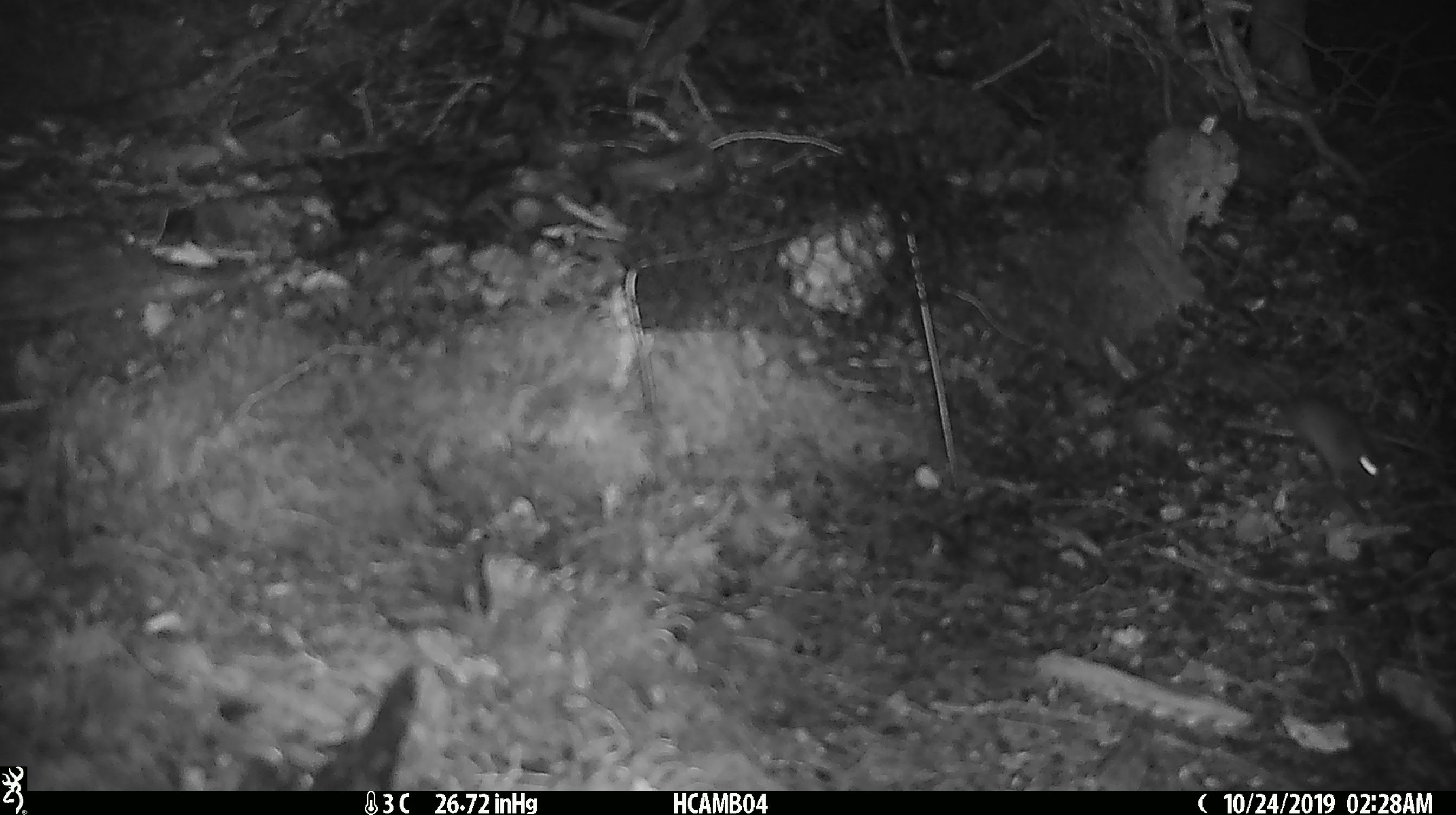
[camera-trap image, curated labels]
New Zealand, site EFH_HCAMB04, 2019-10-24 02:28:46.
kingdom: Animalia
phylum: Chordata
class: Mammalia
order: Rodentia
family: Muridae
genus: Mus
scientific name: Mus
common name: mouse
Mouse (Mus).